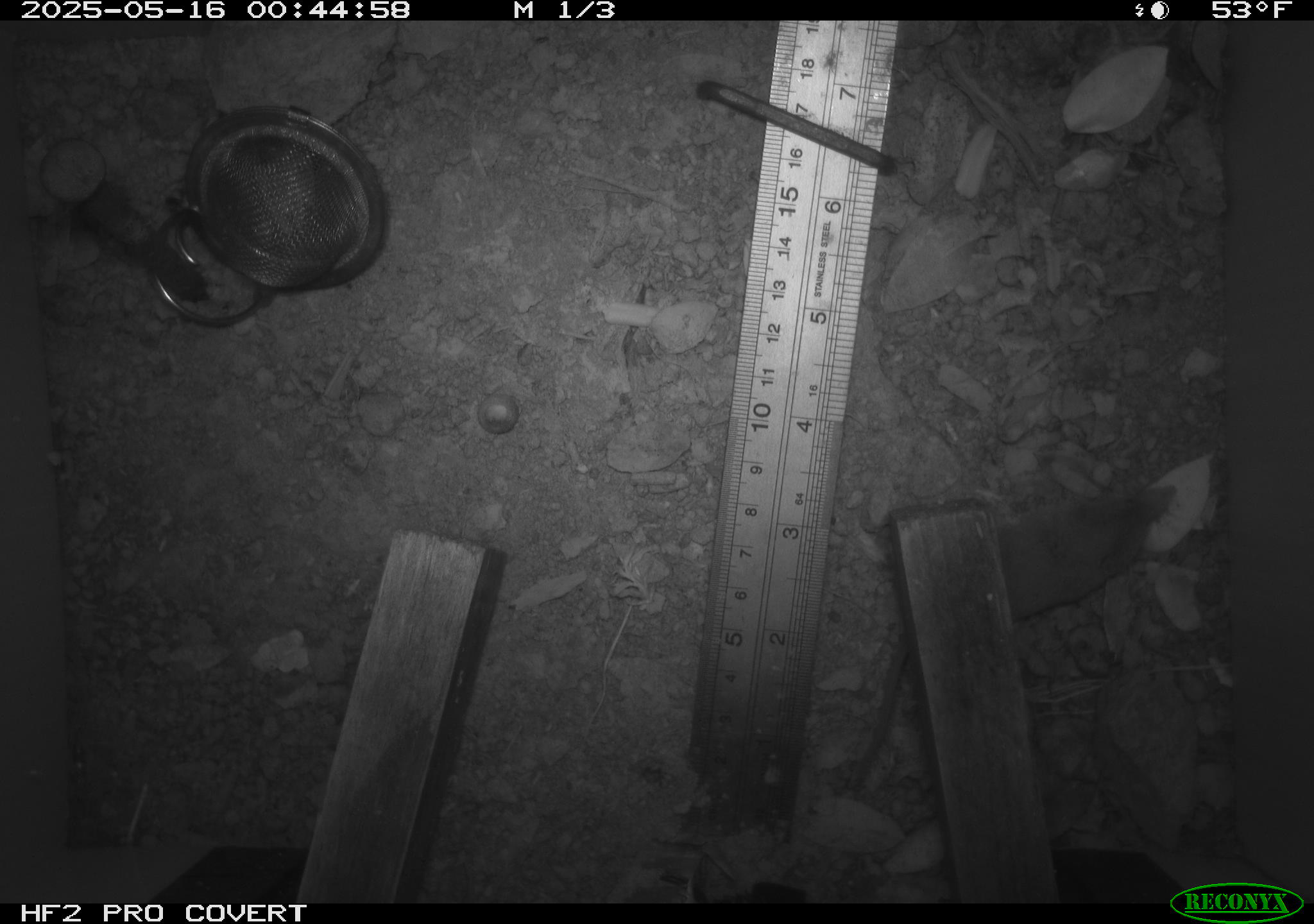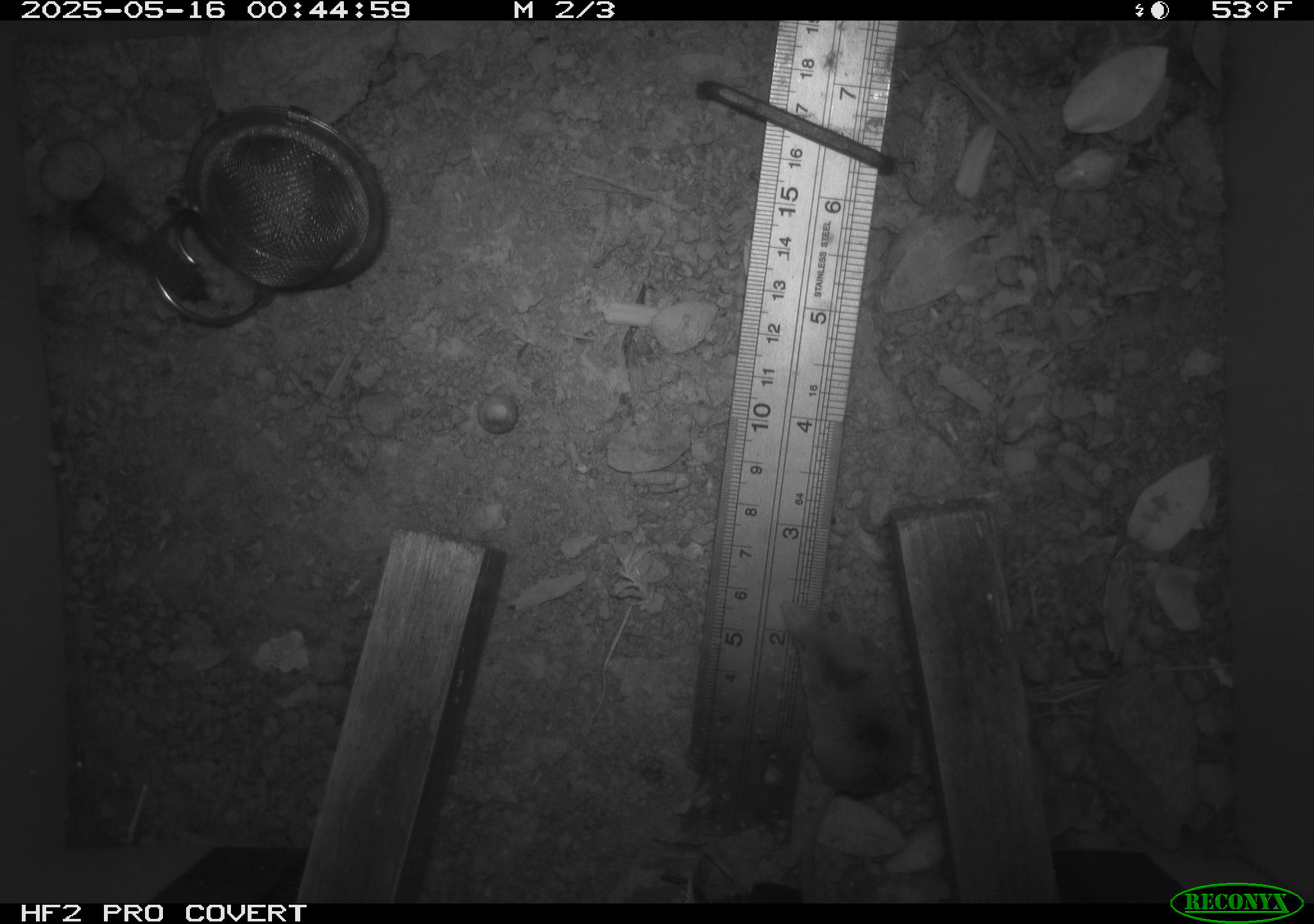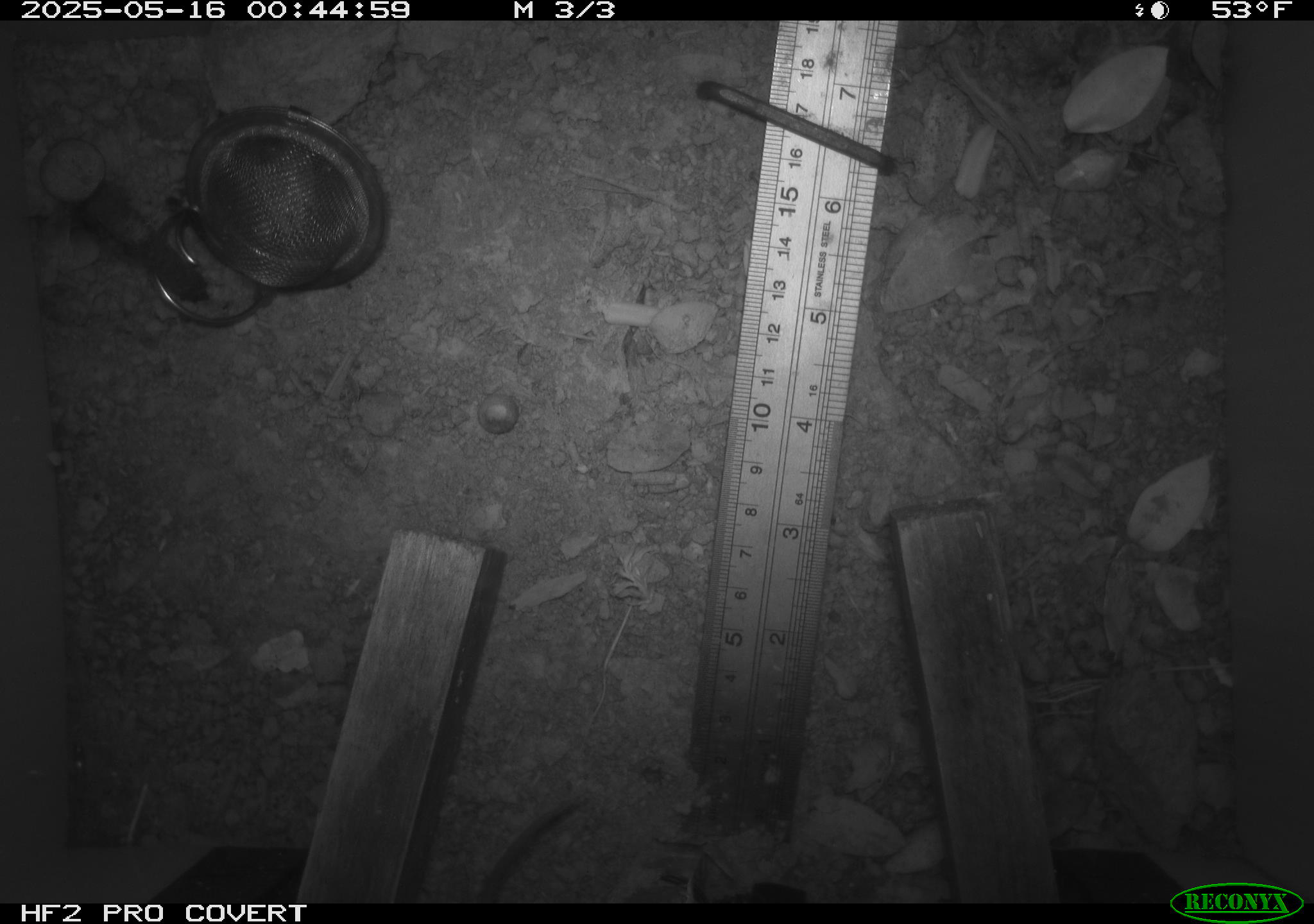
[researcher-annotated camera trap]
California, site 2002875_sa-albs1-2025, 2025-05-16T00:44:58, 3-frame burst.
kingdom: Animalia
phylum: Chordata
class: Mammalia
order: Eulipotyphla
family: Soricidae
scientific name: Soricidae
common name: shrews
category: soricidae family